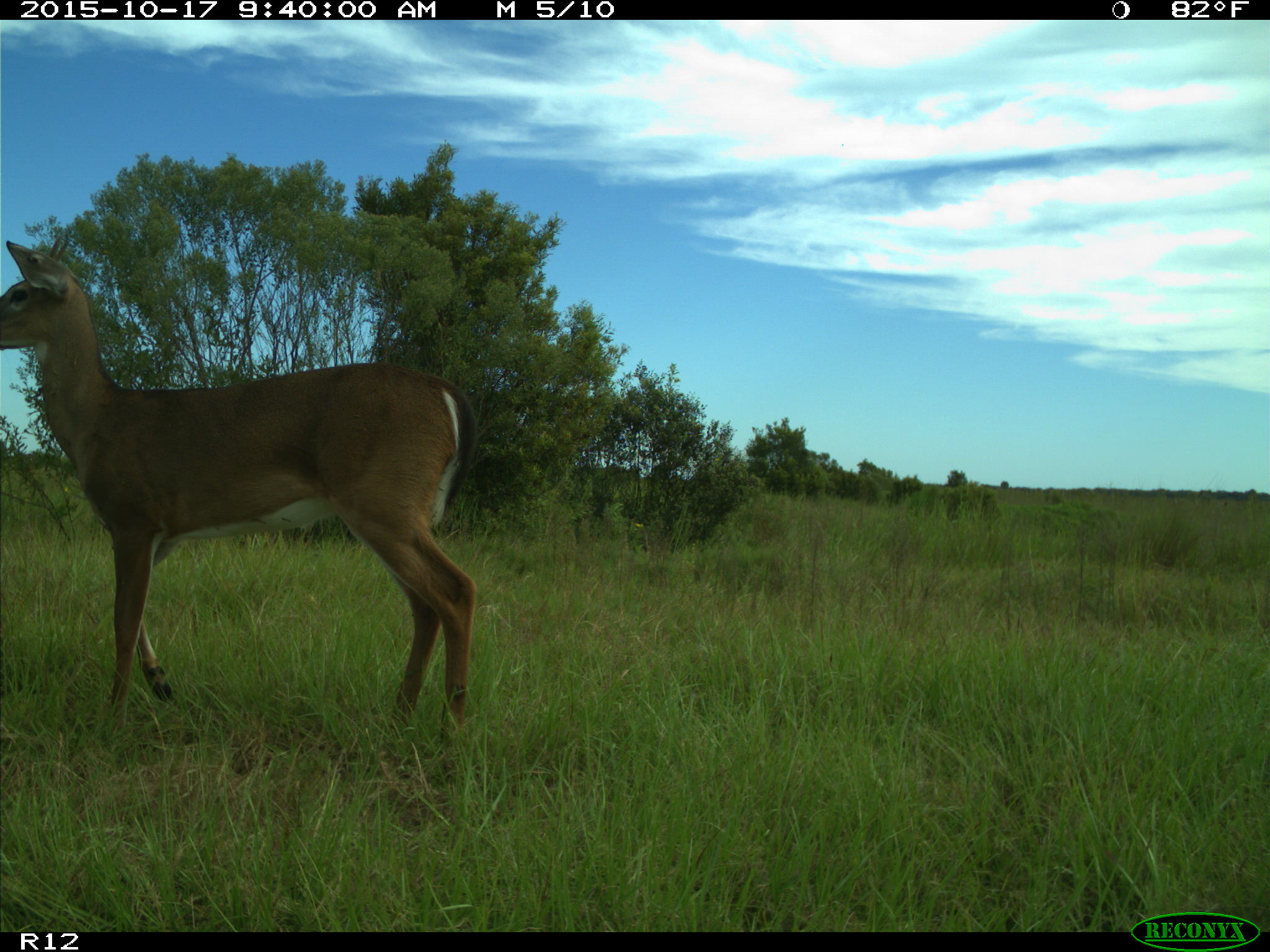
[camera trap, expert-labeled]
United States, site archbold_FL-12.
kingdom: Animalia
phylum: Chordata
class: Mammalia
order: Artiodactyla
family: Cervidae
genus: Odocoileus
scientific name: Odocoileus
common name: deer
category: unidentified deer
Unidentified deer (deer) (Odocoileus).